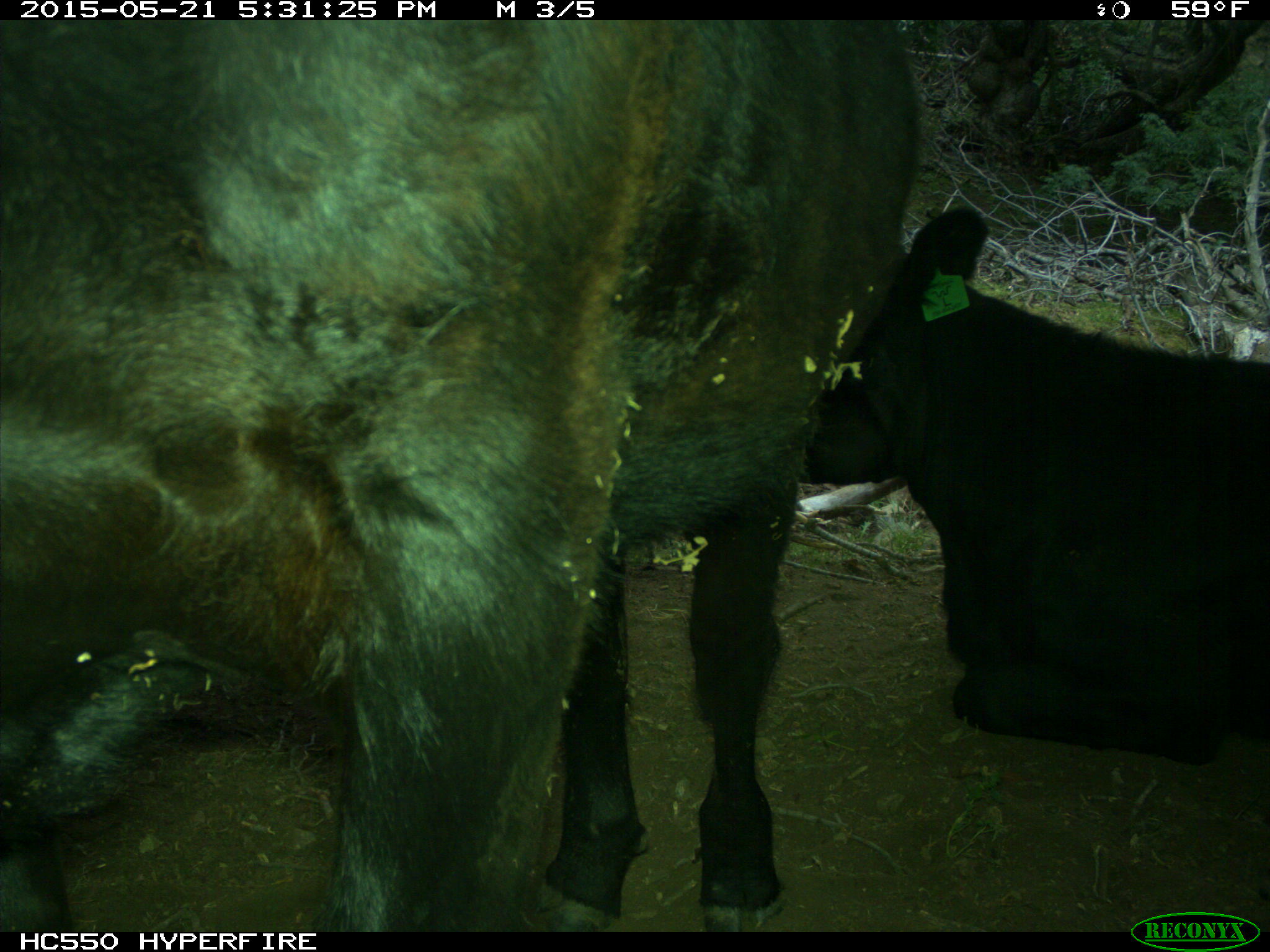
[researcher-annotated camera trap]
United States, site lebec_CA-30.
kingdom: Animalia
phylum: Chordata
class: Mammalia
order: Artiodactyla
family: Bovidae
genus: Bos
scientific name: Bos taurus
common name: domestic cow